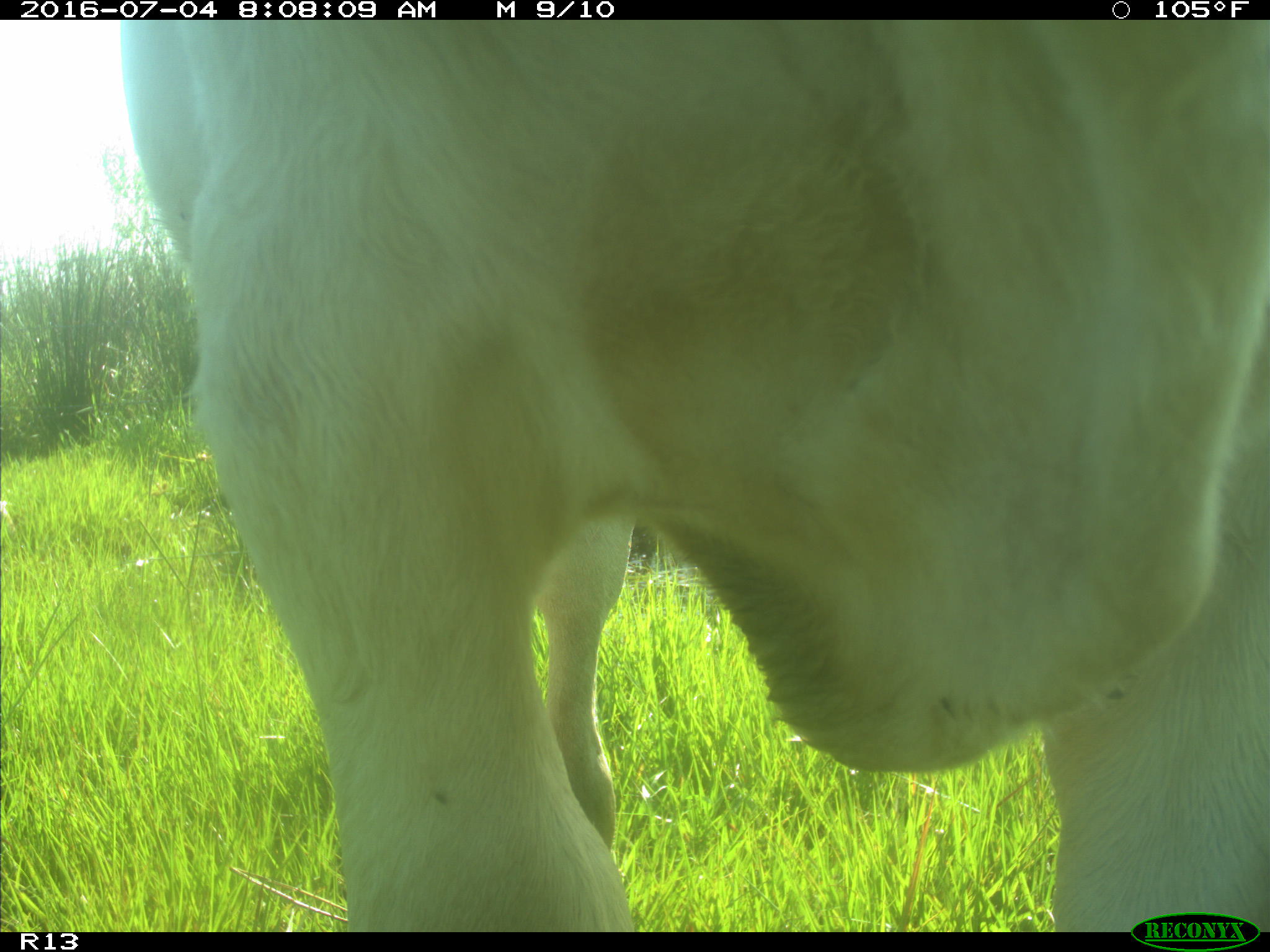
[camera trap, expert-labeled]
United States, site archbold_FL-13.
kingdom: Animalia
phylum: Chordata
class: Mammalia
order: Artiodactyla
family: Bovidae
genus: Bos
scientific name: Bos taurus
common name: domestic cow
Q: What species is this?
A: Bos taurus (domestic cow).